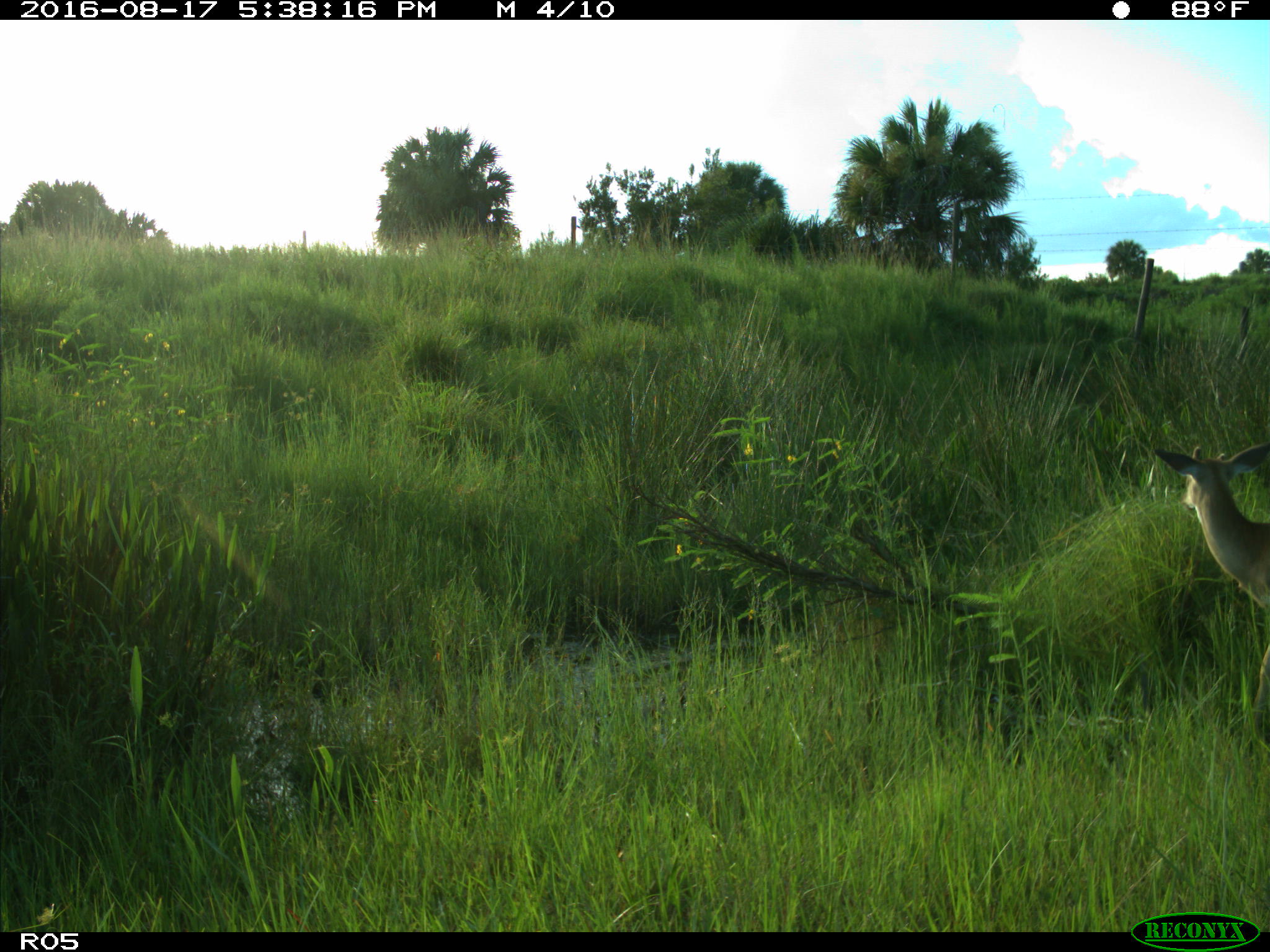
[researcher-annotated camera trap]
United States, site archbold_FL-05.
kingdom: Animalia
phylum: Chordata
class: Mammalia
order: Artiodactyla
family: Cervidae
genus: Odocoileus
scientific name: Odocoileus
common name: deer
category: unidentified deer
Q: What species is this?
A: Unidentified deer (deer) (Odocoileus).